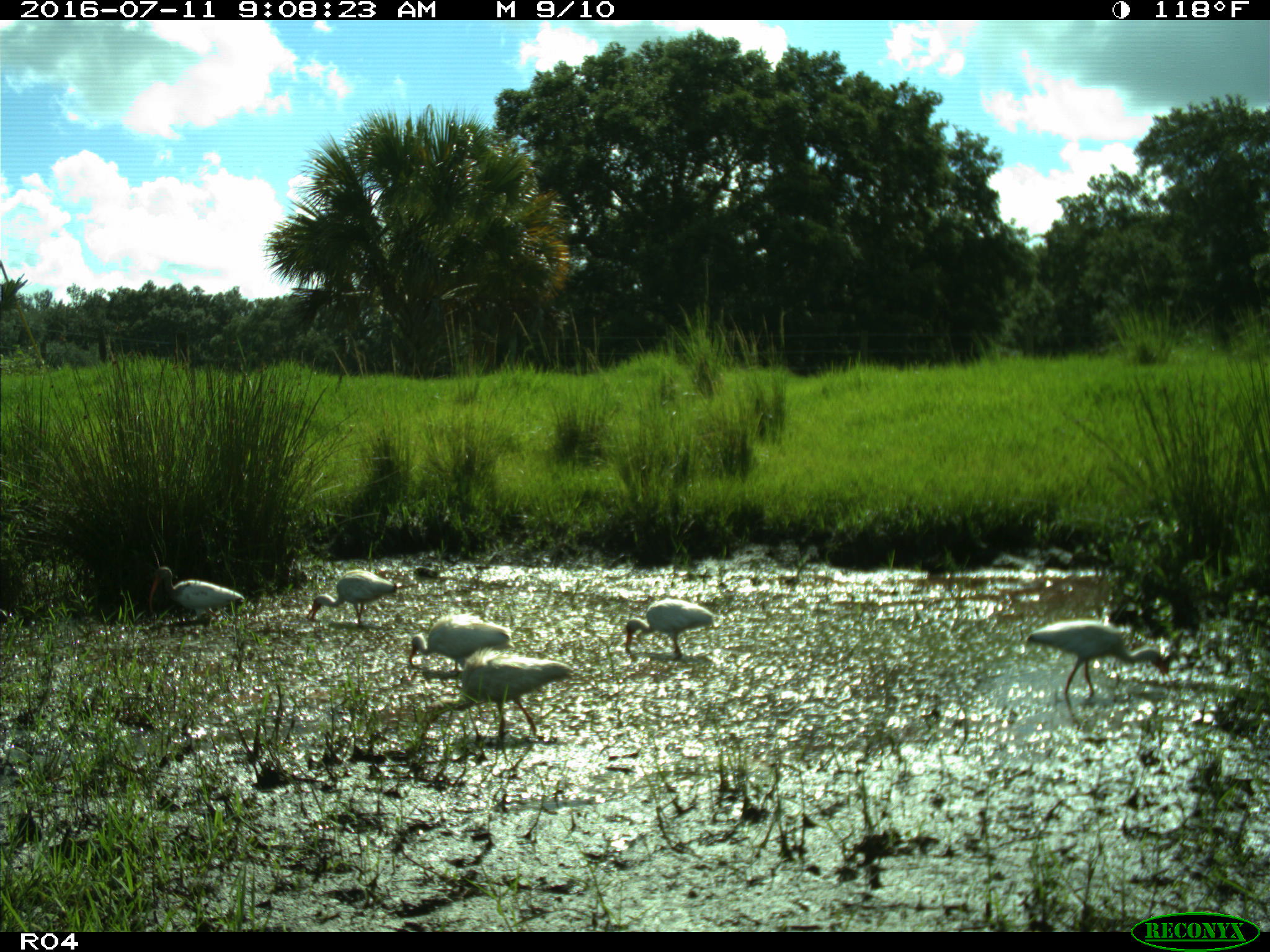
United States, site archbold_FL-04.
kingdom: Animalia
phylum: Chordata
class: Aves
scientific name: Aves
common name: birds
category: unidentified bird